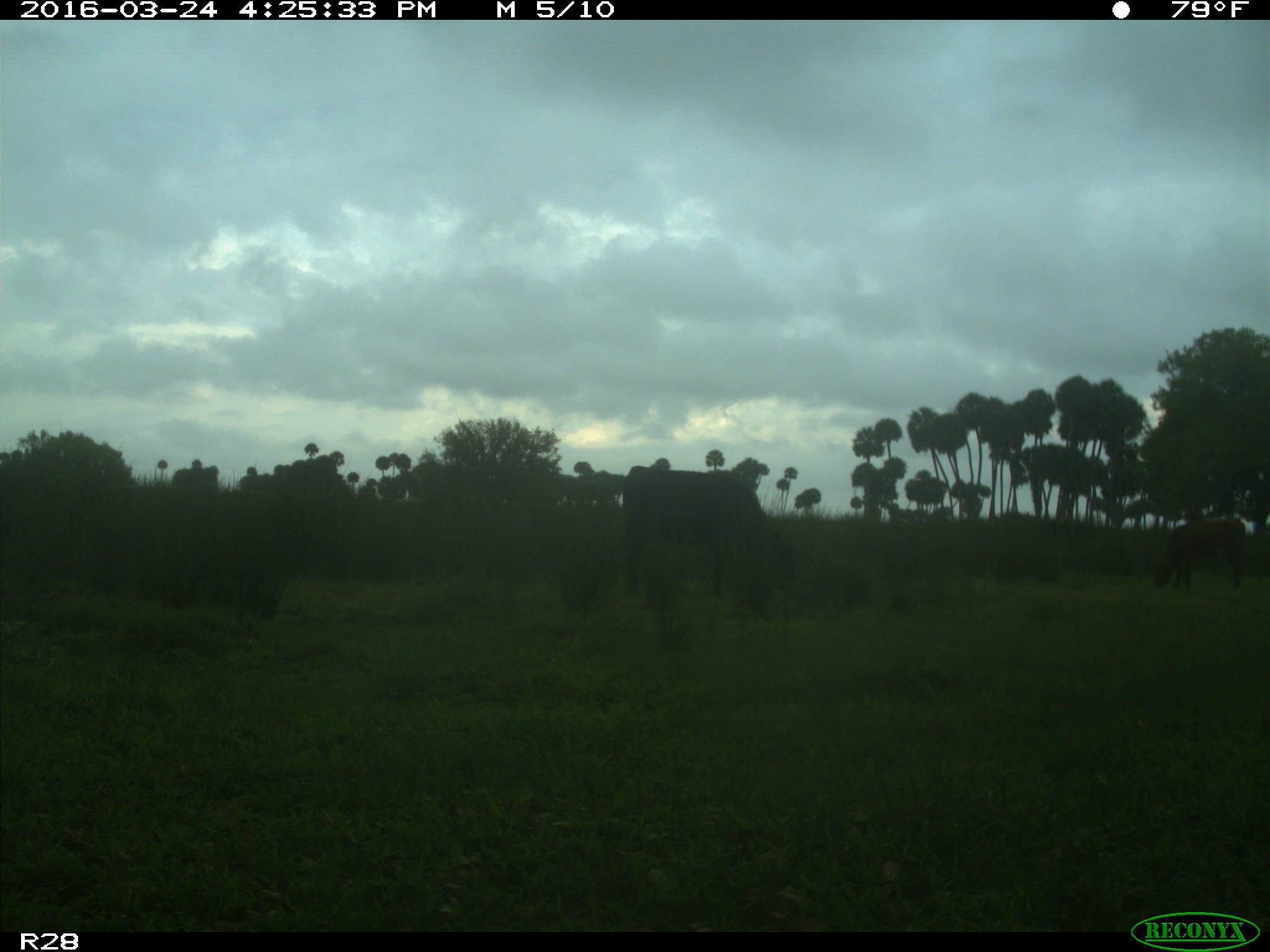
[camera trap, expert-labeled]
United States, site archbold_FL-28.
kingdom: Animalia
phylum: Chordata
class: Mammalia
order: Artiodactyla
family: Bovidae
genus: Bos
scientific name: Bos taurus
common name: domestic cow